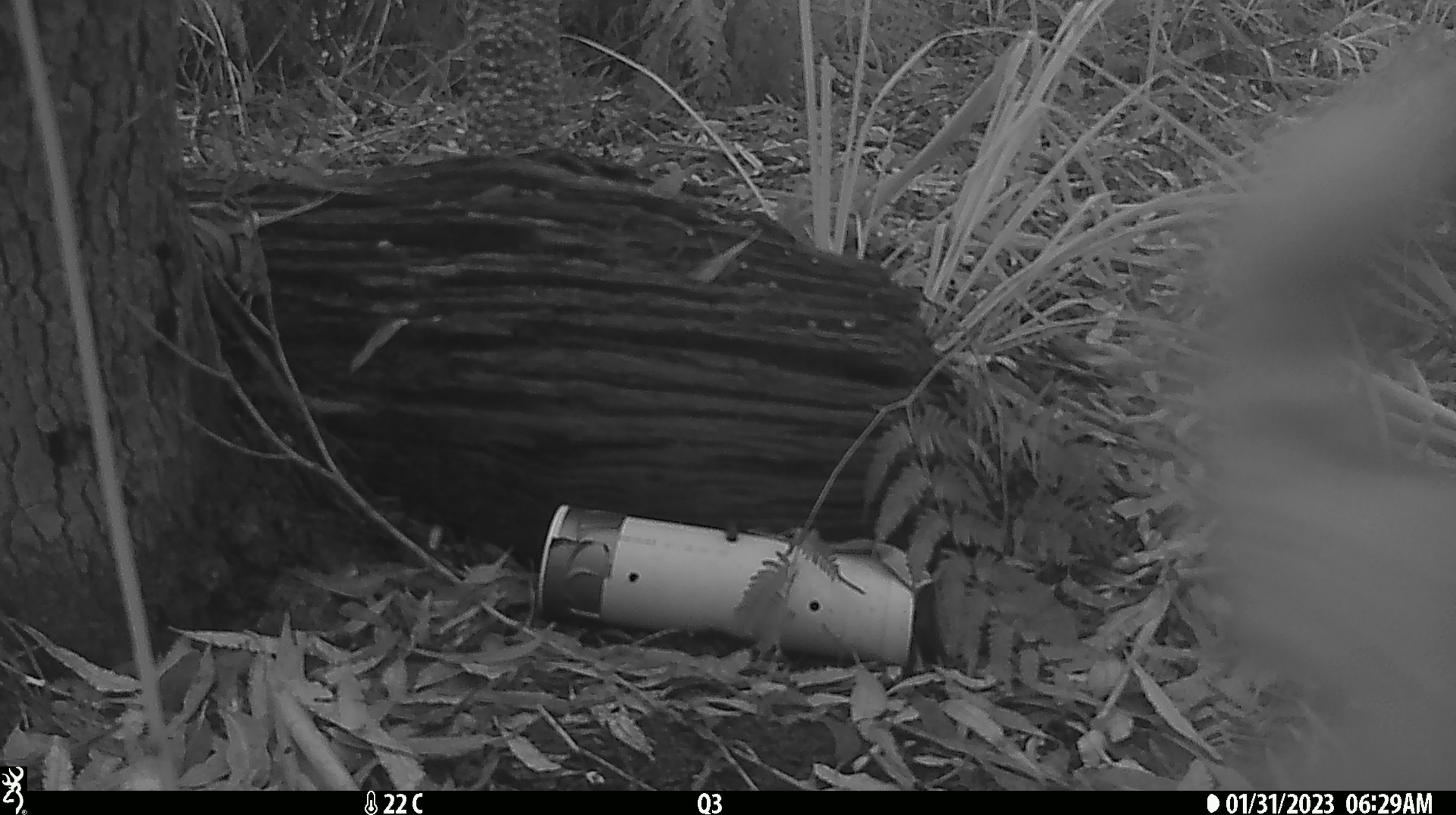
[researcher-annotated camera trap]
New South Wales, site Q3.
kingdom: Animalia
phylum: Chordata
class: Mammalia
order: Carnivora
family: Canidae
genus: Canis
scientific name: Canis familiaris dingo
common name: dingo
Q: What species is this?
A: Dingo (Canis familiaris dingo).